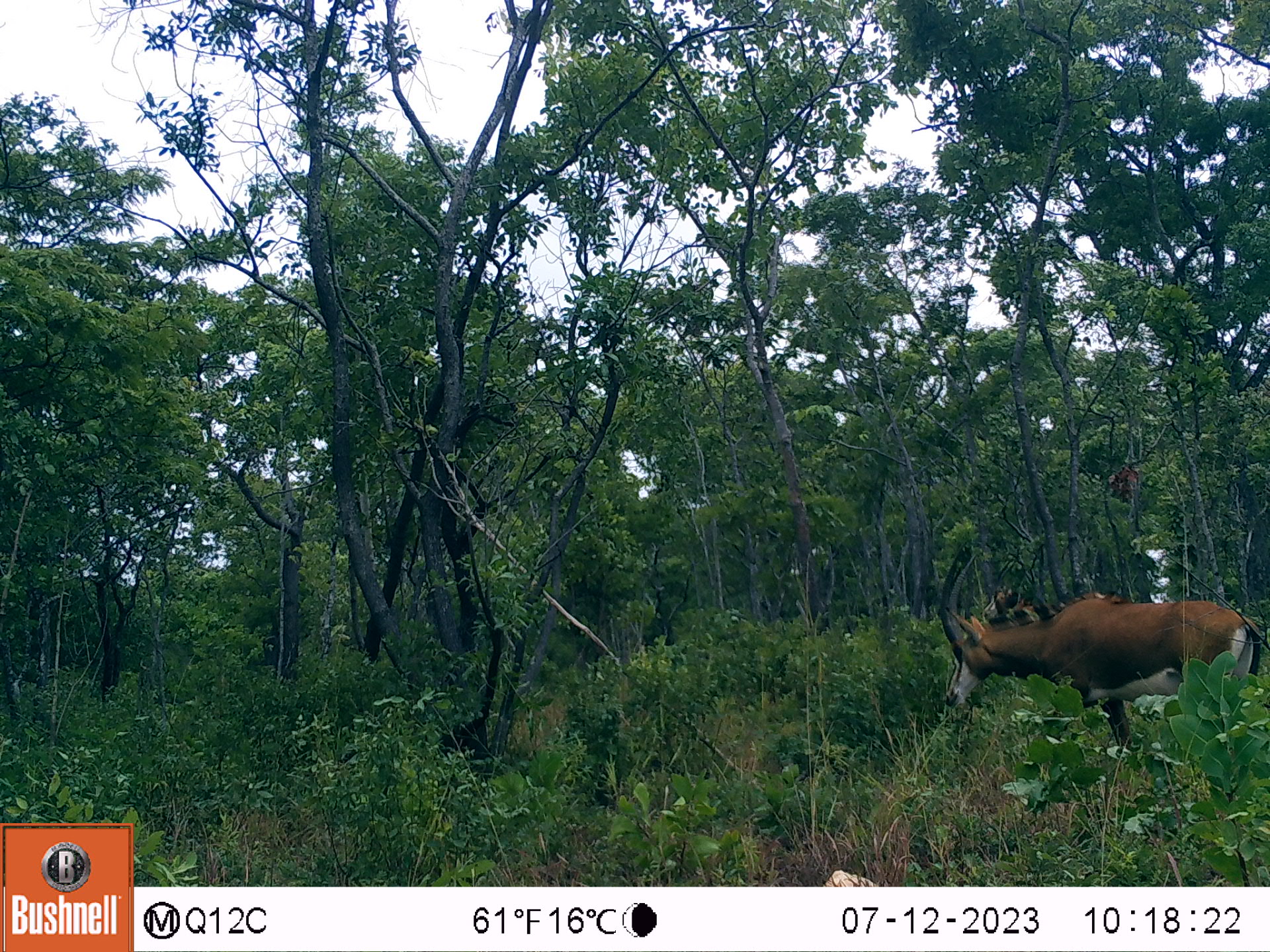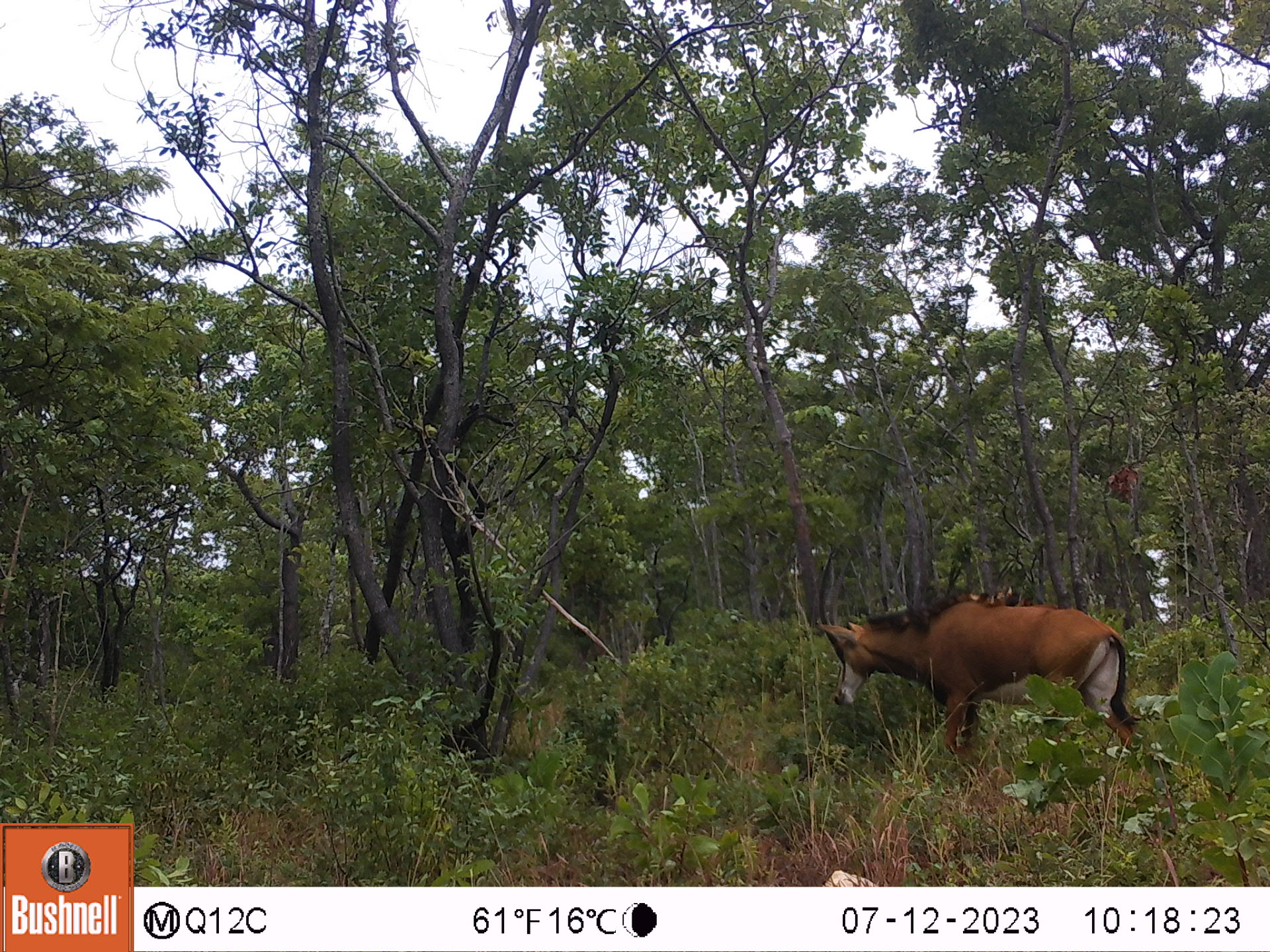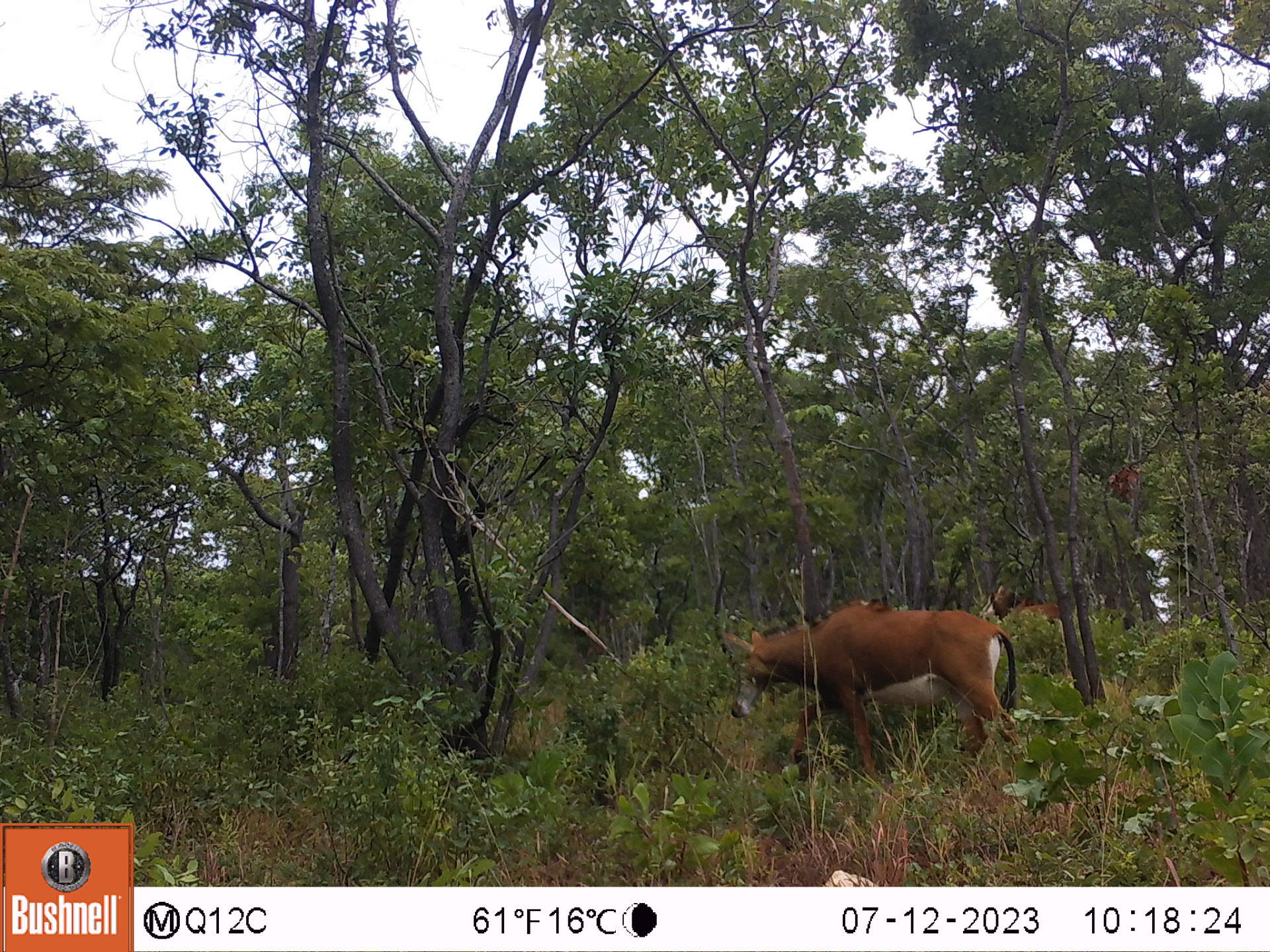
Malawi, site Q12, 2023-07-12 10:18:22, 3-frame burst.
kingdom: Animalia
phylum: Chordata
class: Mammalia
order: Artiodactyla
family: Bovidae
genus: Hippotragus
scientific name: Hippotragus niger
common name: sable antelope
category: sable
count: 2